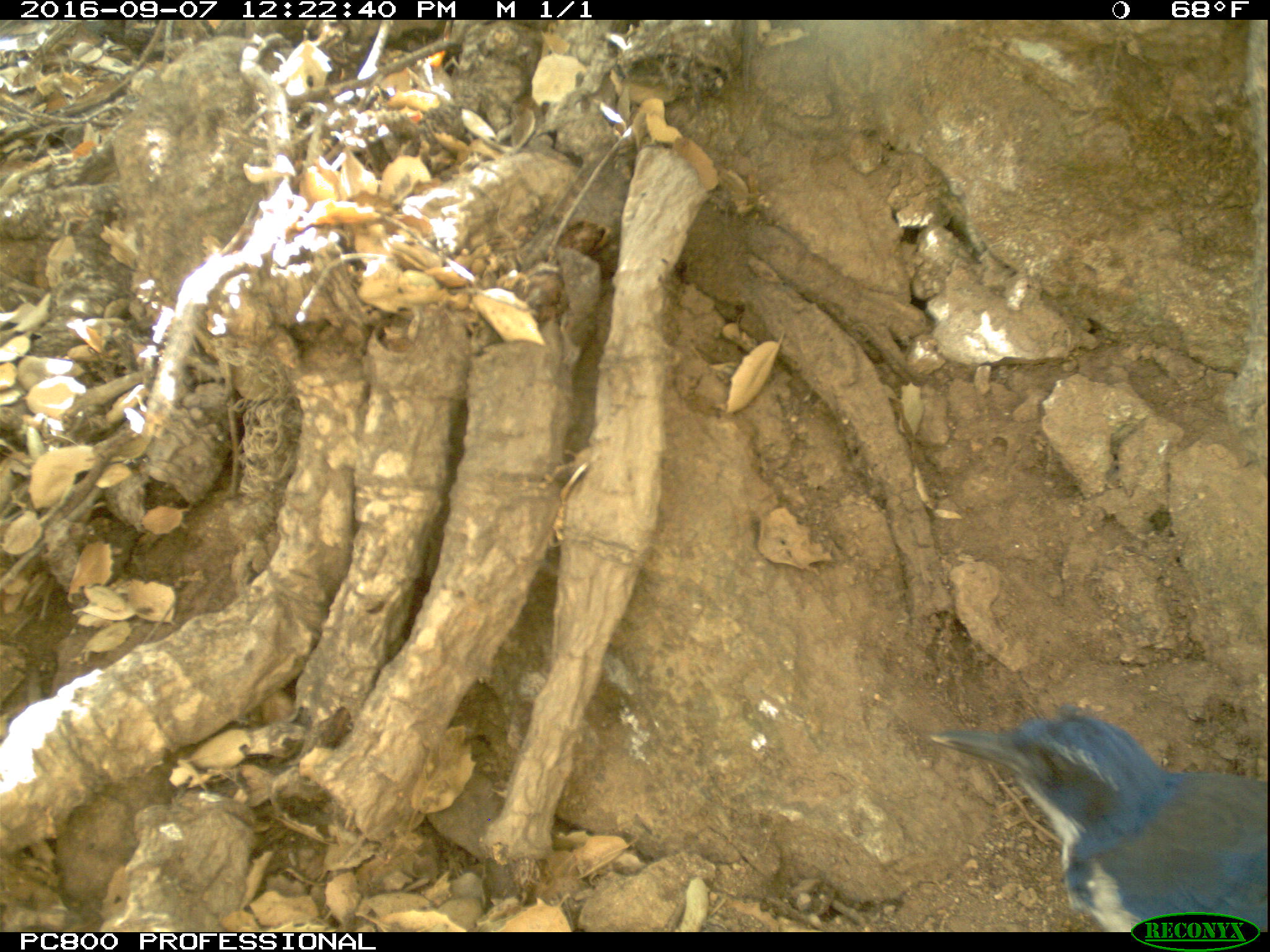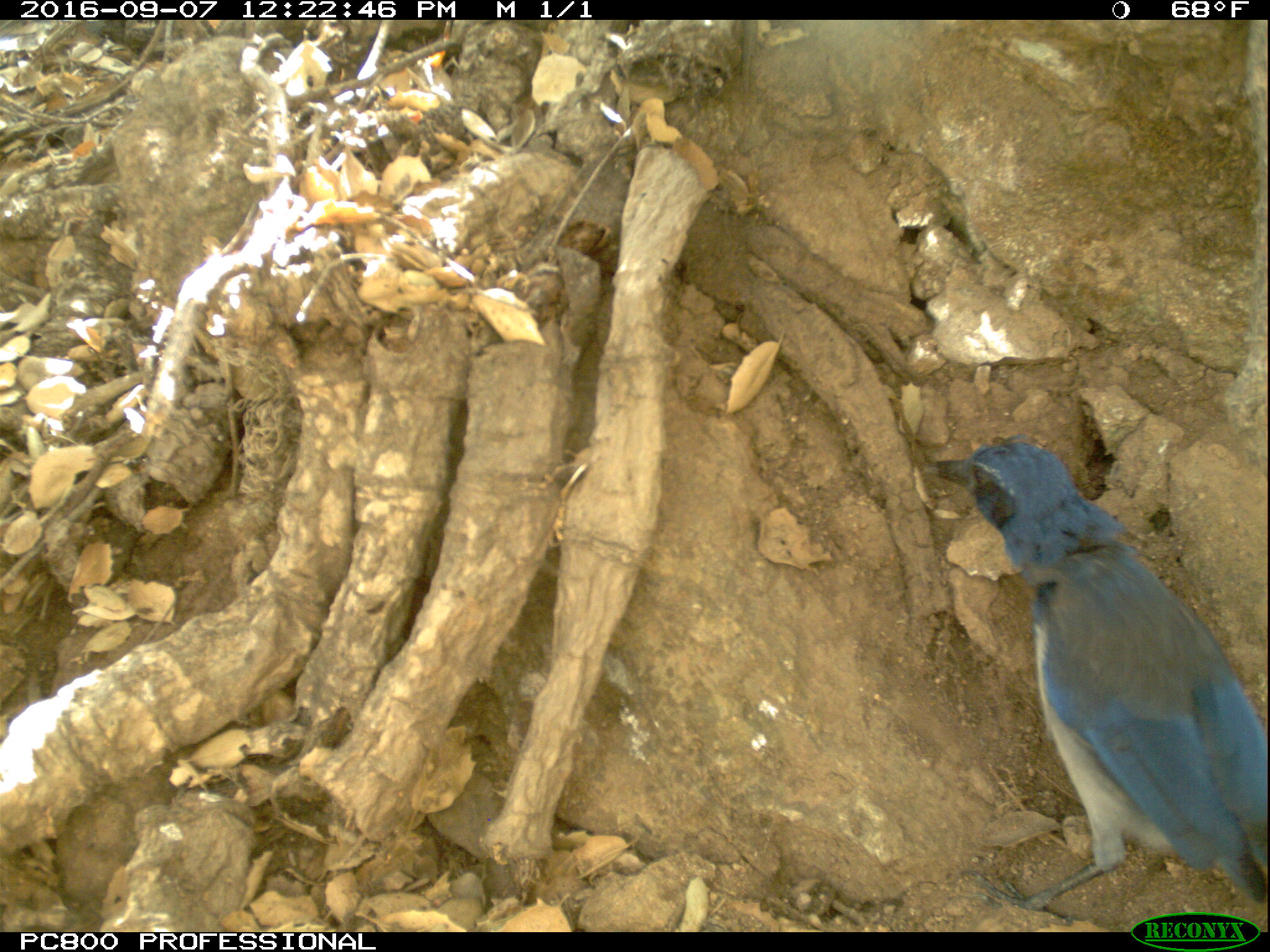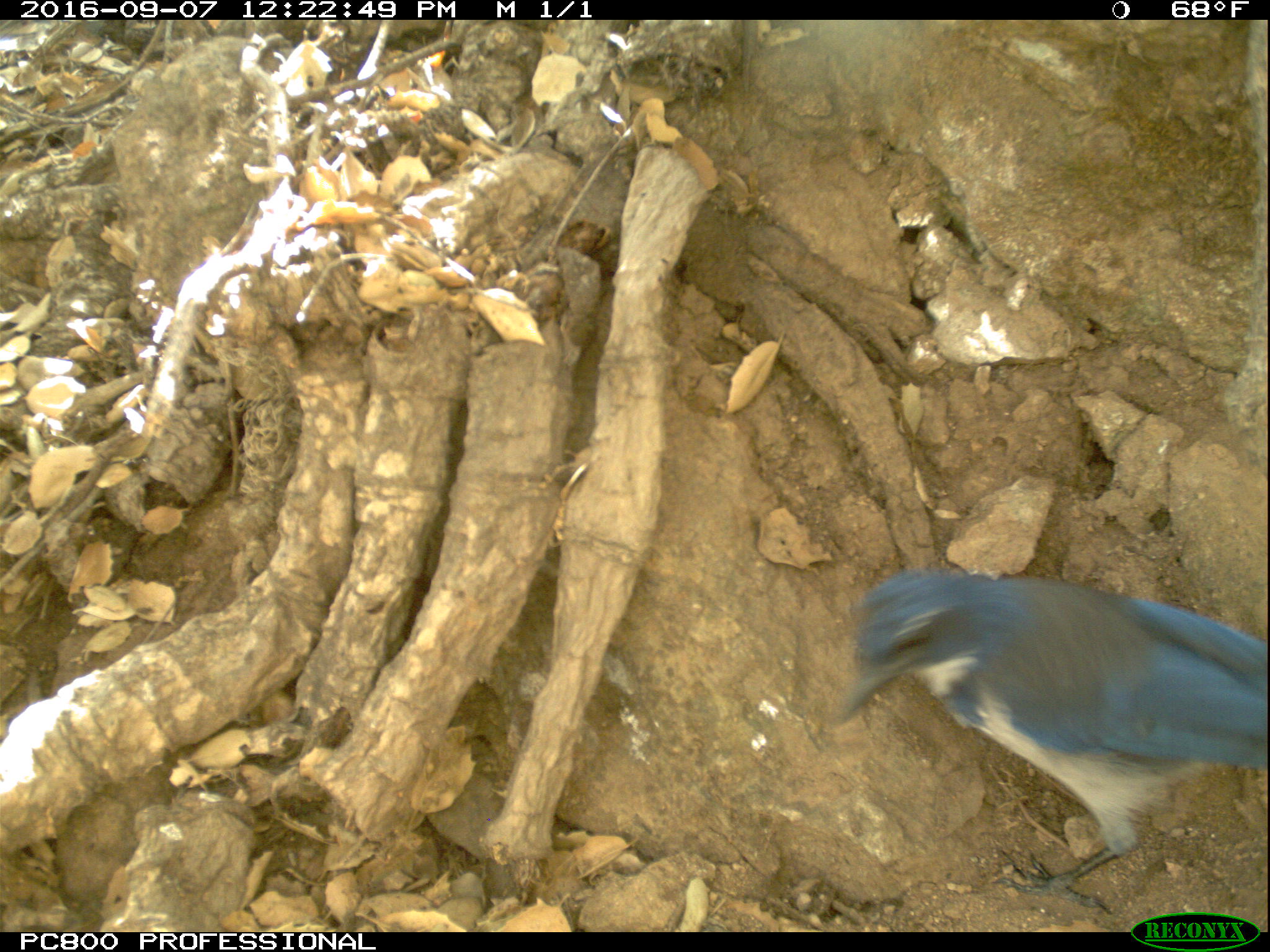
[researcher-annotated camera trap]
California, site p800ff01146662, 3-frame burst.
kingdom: Animalia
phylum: Chordata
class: Aves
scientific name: Aves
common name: bird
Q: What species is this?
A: Bird (Aves).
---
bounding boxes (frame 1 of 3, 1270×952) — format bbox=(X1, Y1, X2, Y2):
bird: bbox=(925, 701, 1269, 933)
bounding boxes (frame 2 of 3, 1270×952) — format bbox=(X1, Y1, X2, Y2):
bird: bbox=(921, 434, 1269, 925)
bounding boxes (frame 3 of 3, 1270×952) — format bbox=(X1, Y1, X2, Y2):
bird: bbox=(833, 568, 1268, 913)